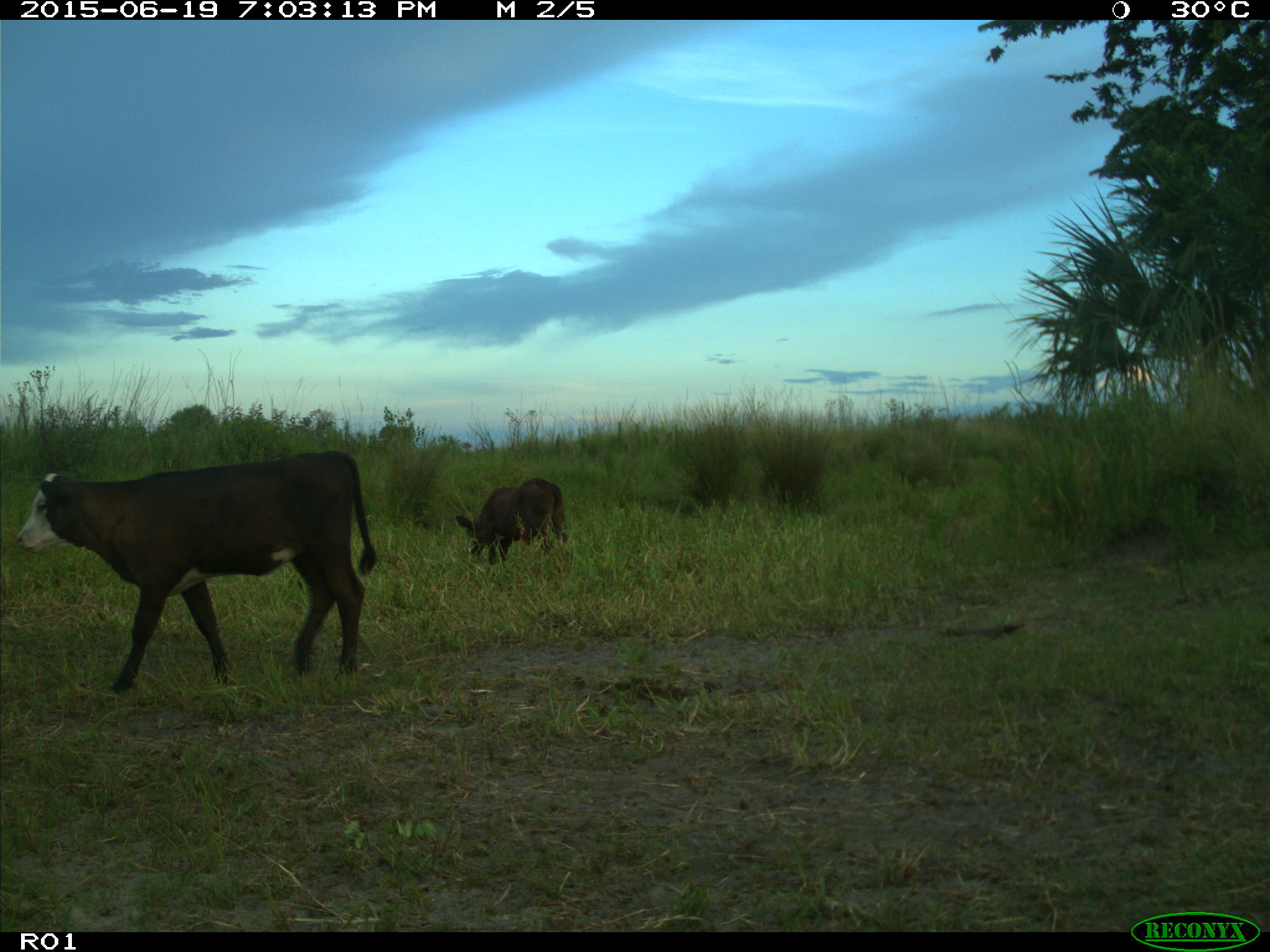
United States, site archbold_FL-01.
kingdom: Animalia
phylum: Chordata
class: Mammalia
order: Artiodactyla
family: Bovidae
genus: Bos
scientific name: Bos taurus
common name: domestic cow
Bos taurus (domestic cow).